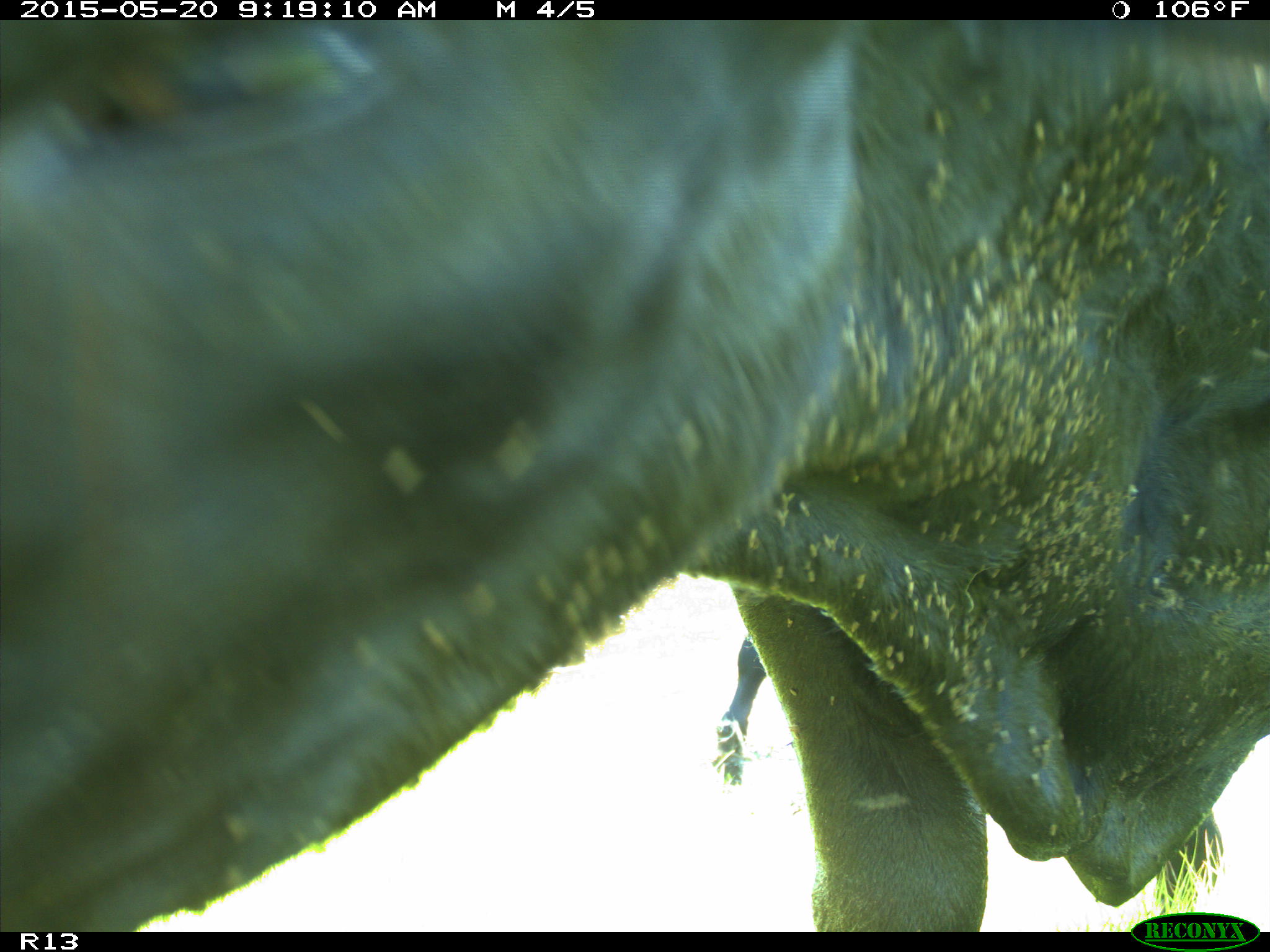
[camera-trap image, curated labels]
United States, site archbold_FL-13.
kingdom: Animalia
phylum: Chordata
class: Mammalia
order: Artiodactyla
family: Bovidae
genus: Bos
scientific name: Bos taurus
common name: domestic cow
Bos taurus (domestic cow).